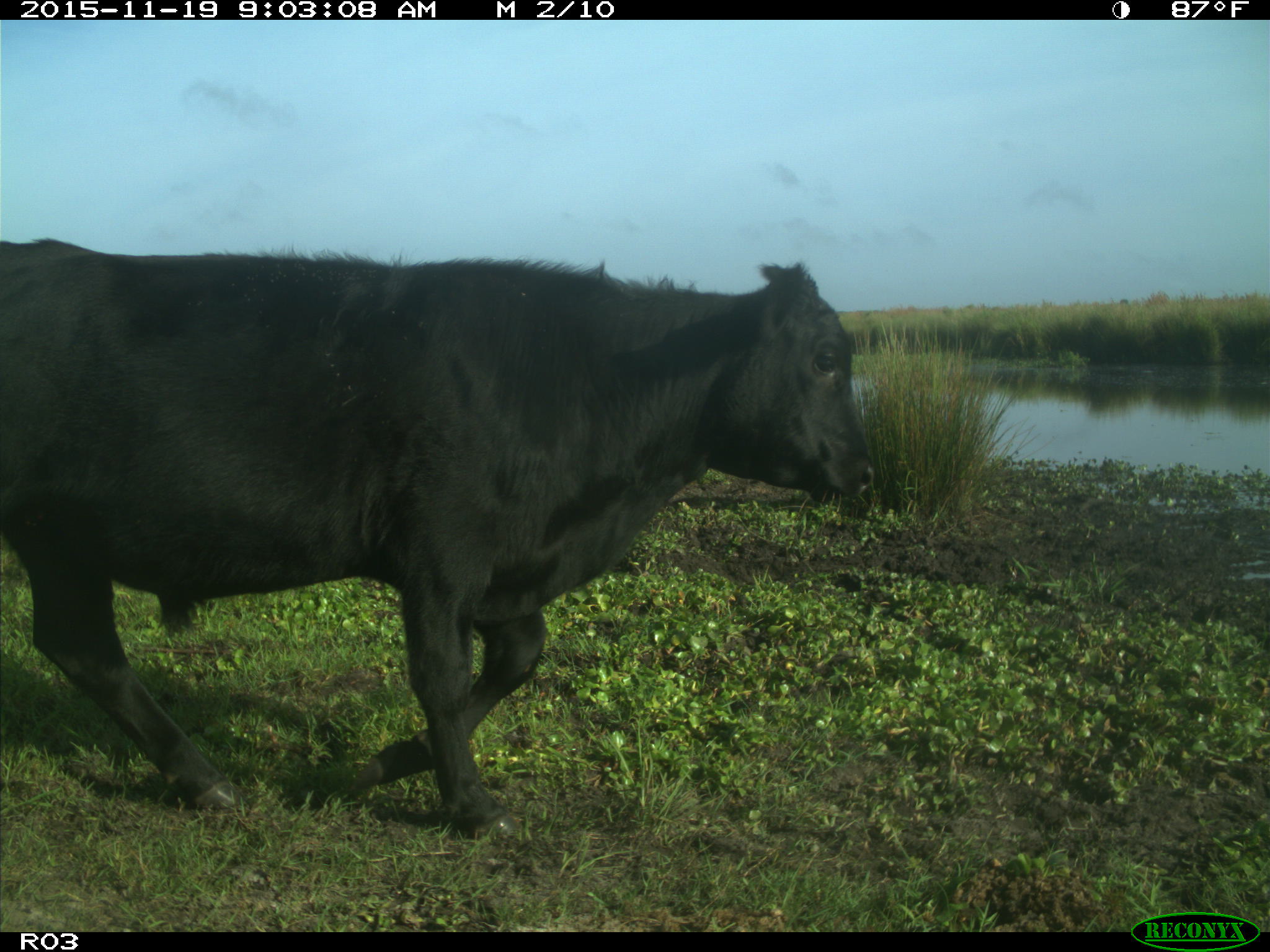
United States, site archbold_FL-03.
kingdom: Animalia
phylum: Chordata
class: Mammalia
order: Artiodactyla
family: Bovidae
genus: Bos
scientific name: Bos taurus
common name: domestic cow